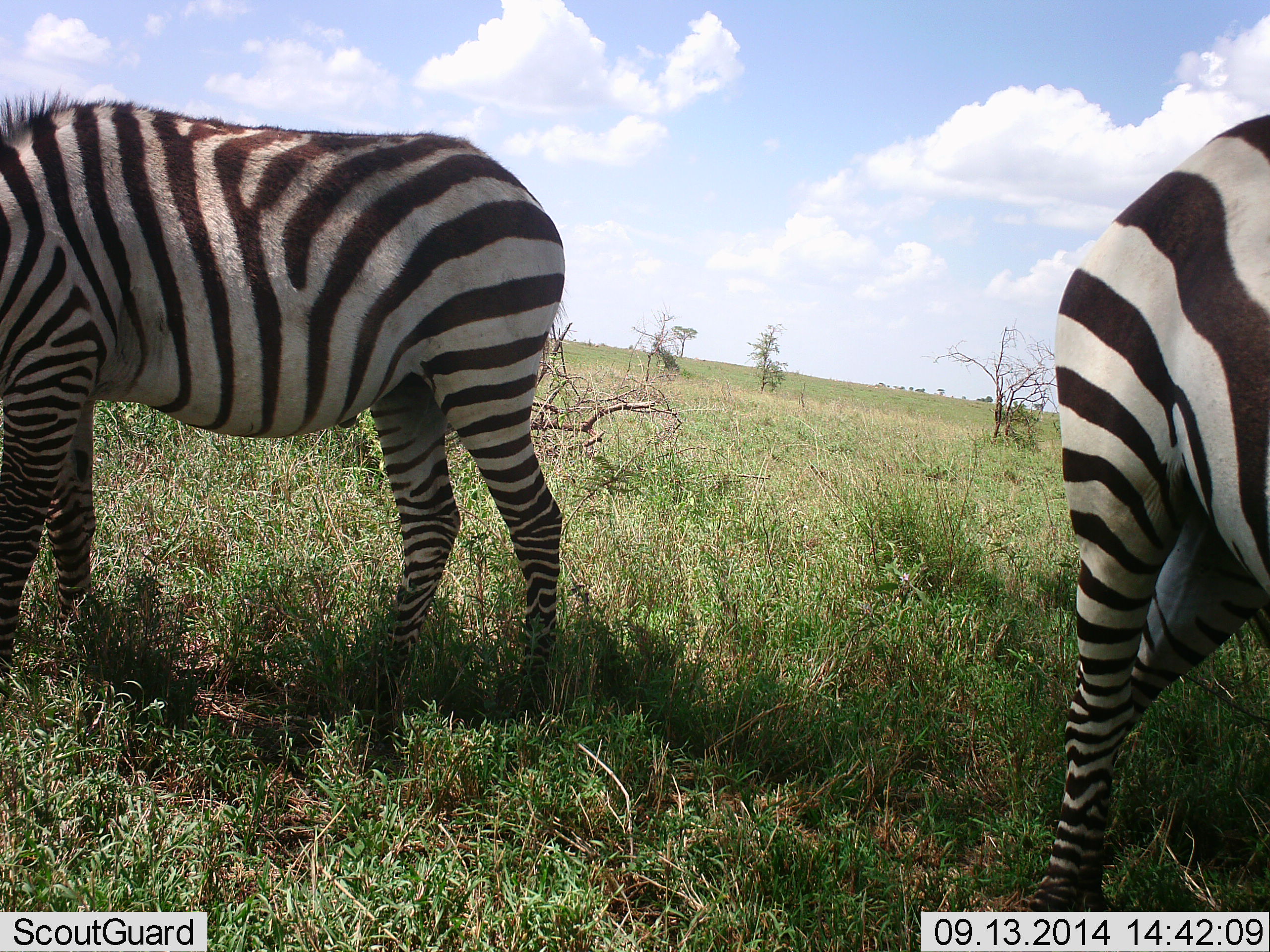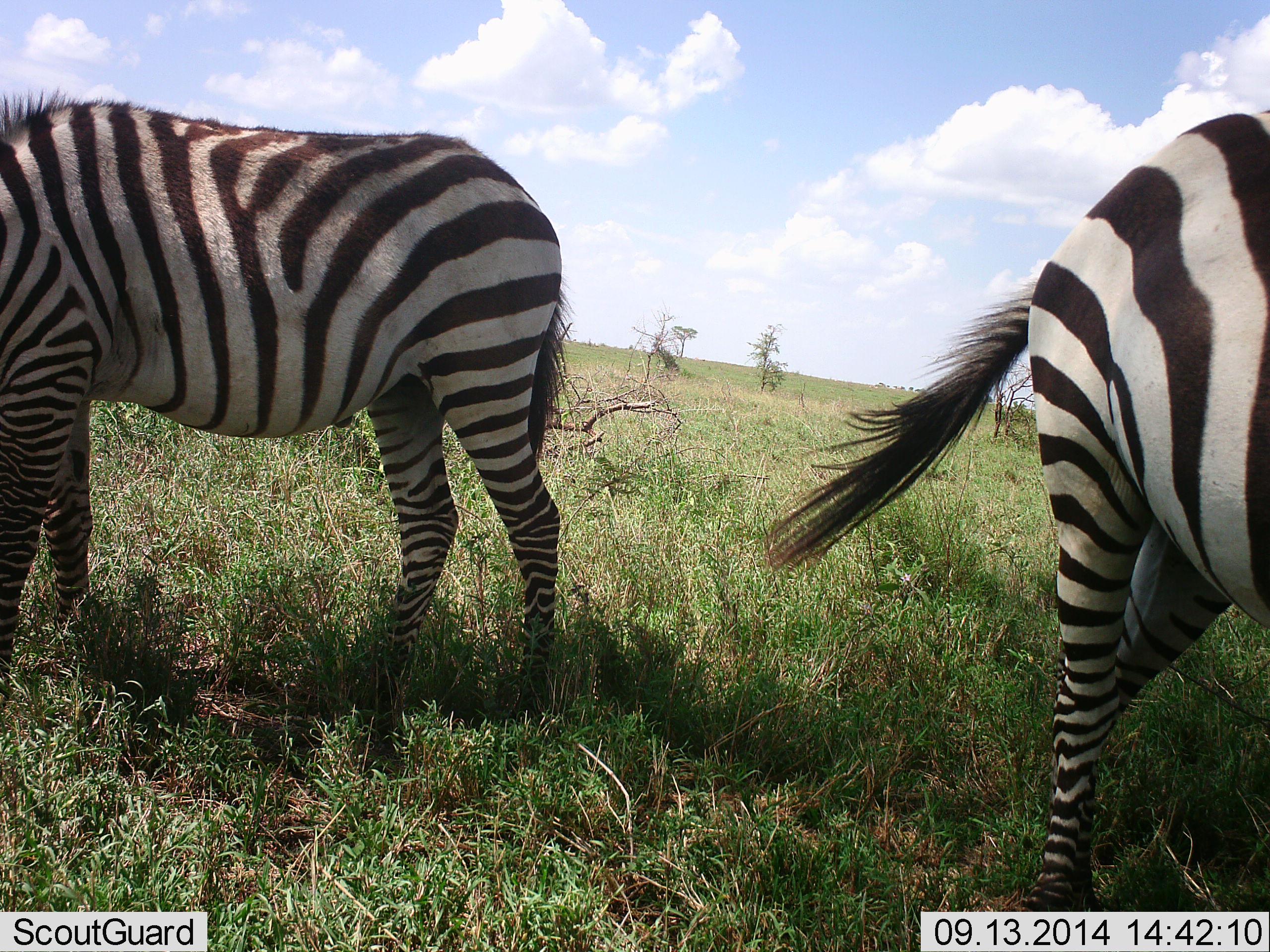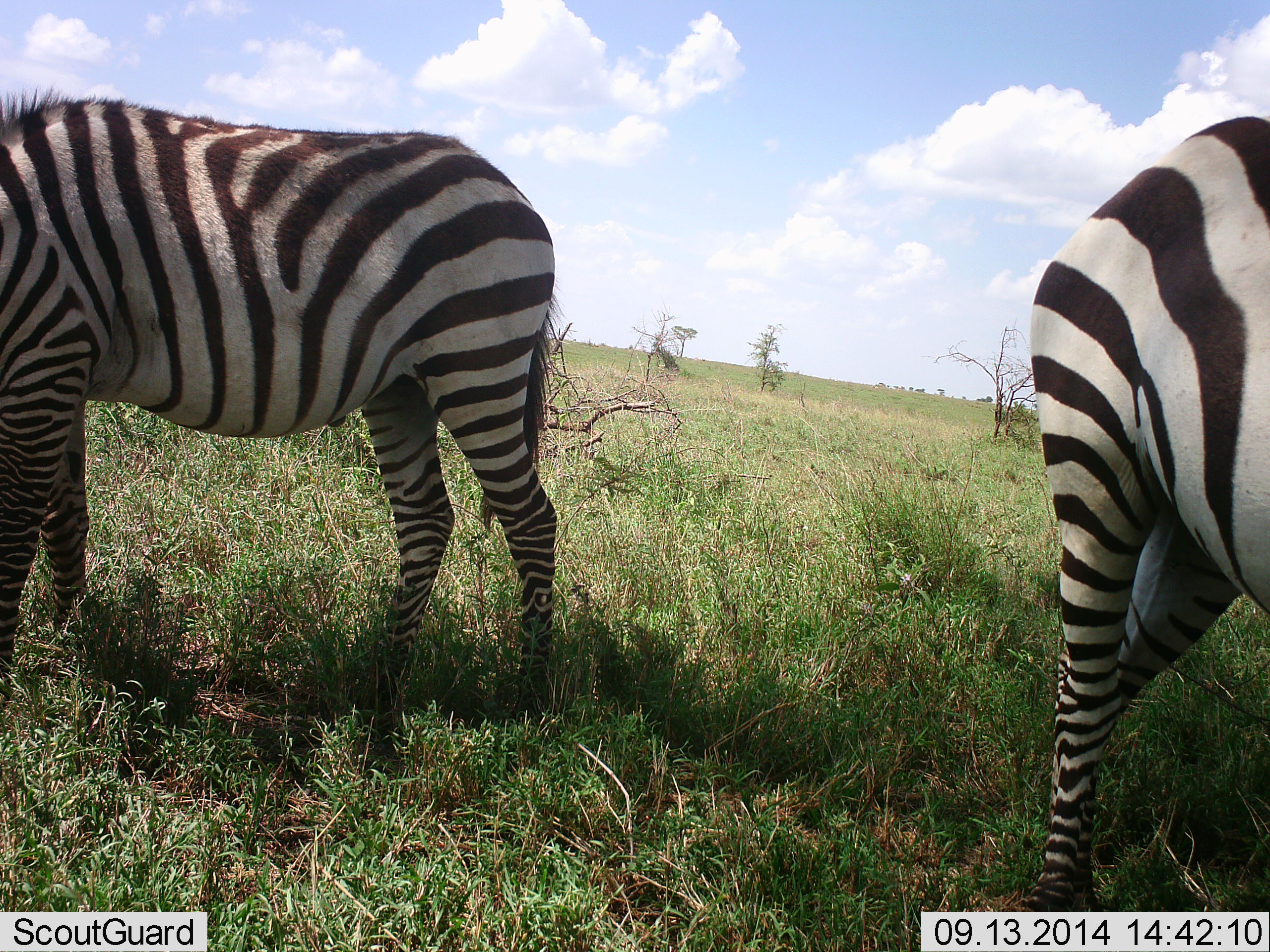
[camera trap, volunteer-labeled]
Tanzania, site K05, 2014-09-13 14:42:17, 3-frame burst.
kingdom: Animalia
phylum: Chordata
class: Mammalia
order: Perissodactyla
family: Equidae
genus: Equus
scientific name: Equus quagga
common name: plains zebra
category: zebra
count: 2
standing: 40%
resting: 0%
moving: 20%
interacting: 0%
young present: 0%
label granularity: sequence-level